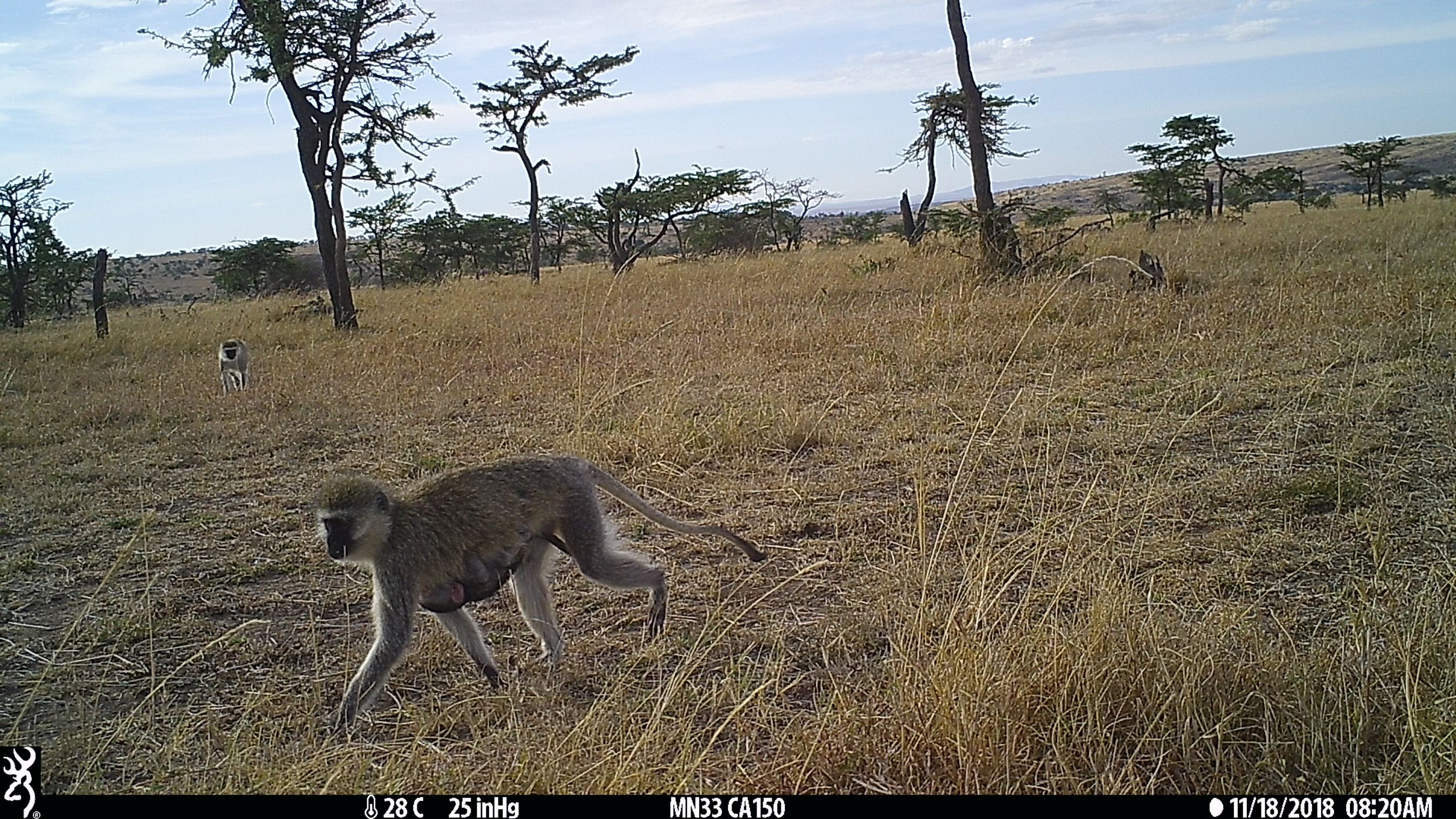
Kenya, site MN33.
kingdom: Animalia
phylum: Chordata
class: Mammalia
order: Primates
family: Cercopithecidae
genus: Chlorocebus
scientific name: Chlorocebus pygerythrus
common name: vervet monkey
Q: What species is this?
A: Vervet monkey (Chlorocebus pygerythrus).